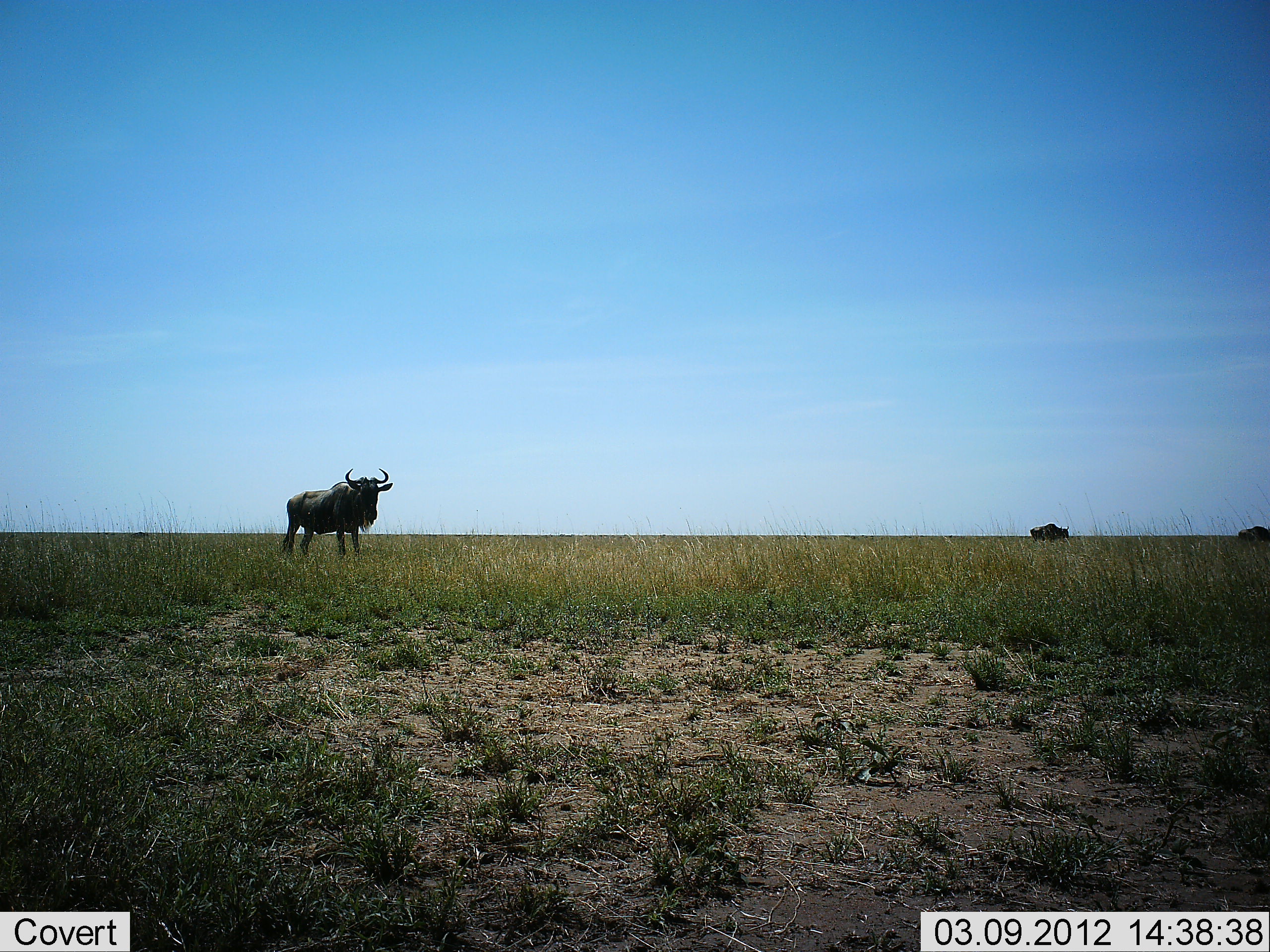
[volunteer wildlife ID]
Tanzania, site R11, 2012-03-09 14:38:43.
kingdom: Animalia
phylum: Chordata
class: Mammalia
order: Artiodactyla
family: Bovidae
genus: Connochaetes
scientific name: Connochaetes taurinus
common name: blue wildebeest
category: wildebeest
Wildebeest (blue wildebeest) (Connochaetes taurinus), count 3. Behavior (volunteer vote fractions): standing 100%, resting 0%, moving 15%, interacting 0%. Young present (vote fraction): 0%. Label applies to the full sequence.